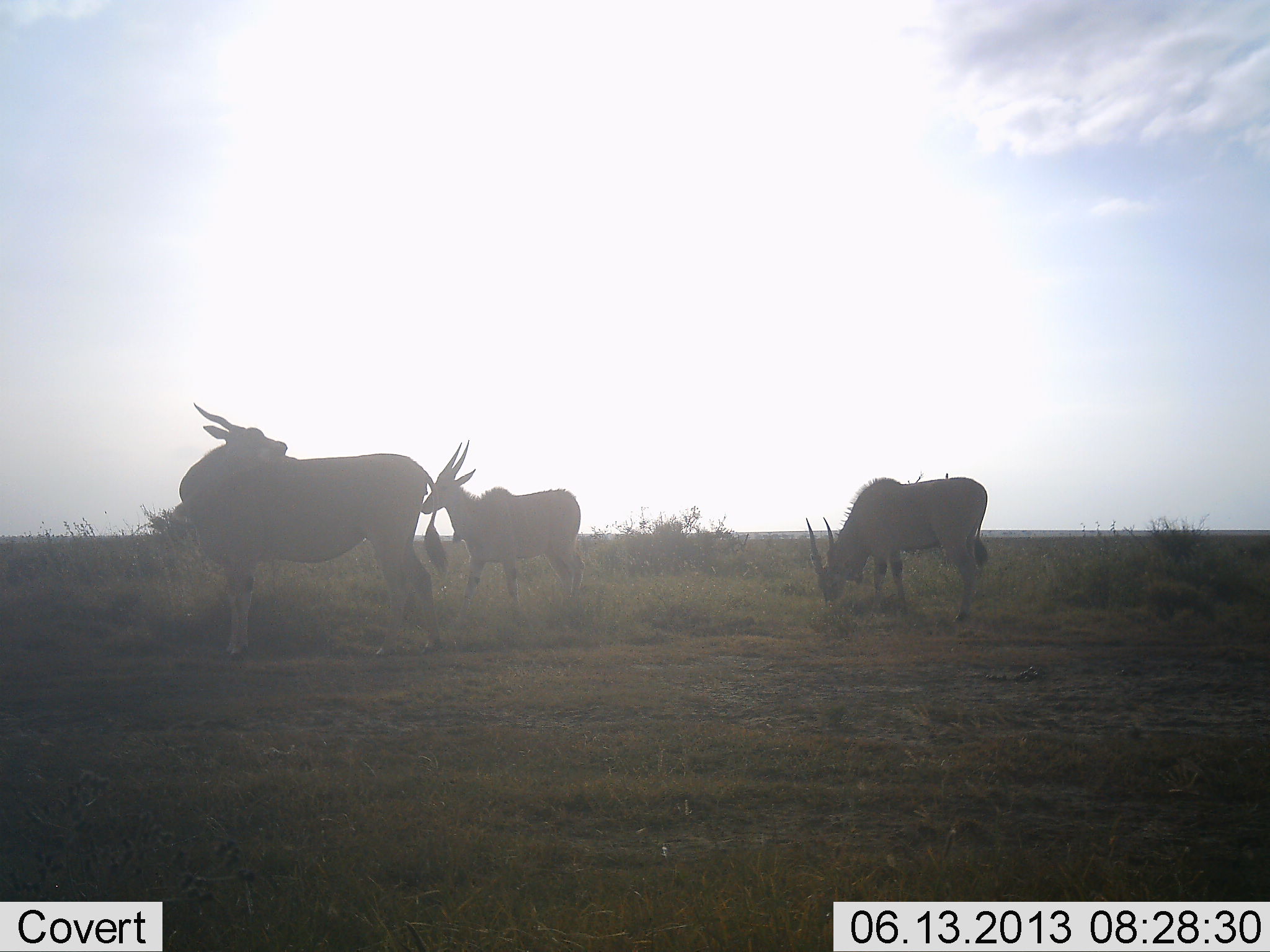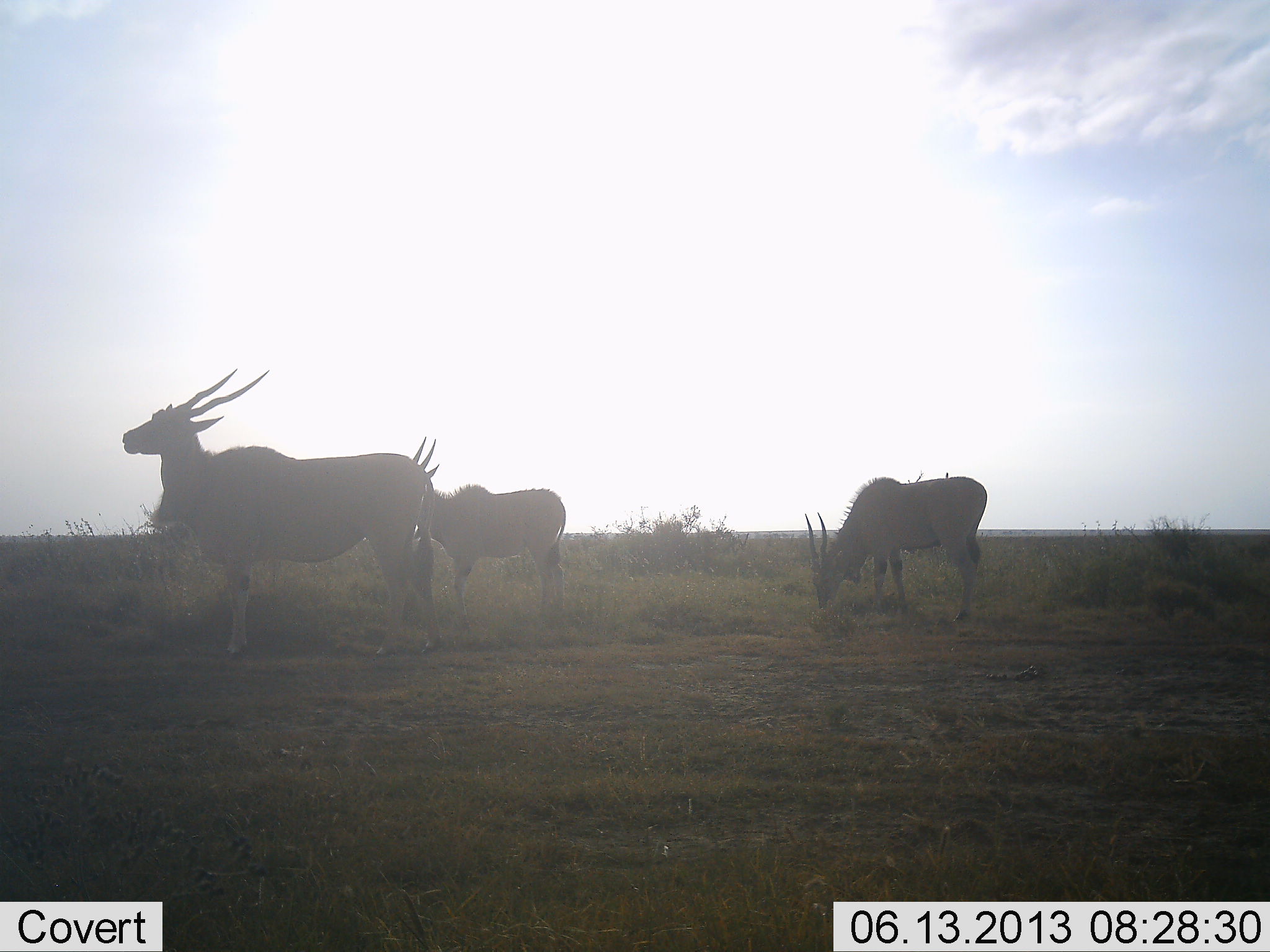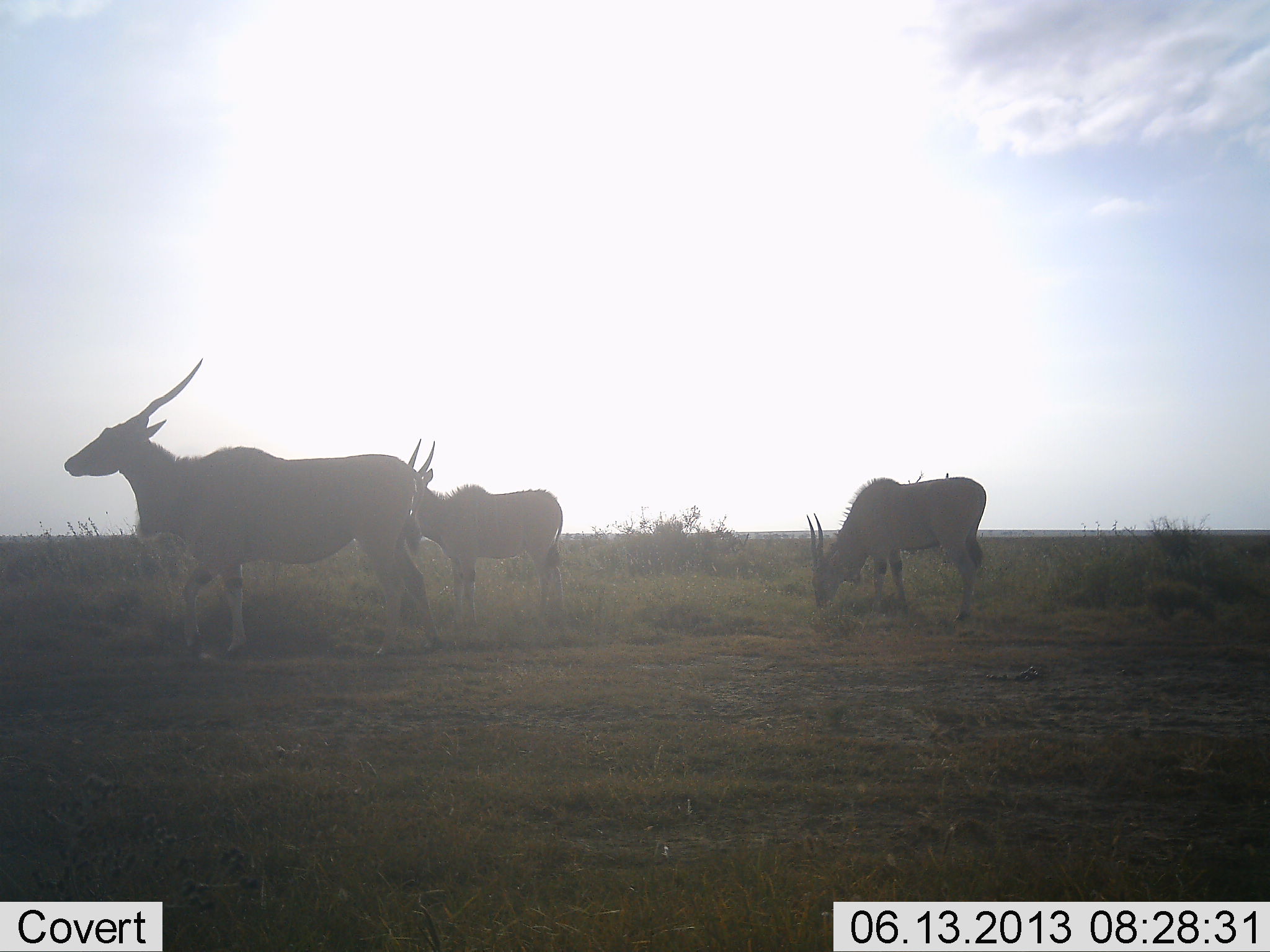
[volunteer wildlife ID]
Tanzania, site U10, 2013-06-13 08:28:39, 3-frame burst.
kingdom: Animalia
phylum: Chordata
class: Mammalia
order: Artiodactyla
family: Bovidae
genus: Tragelaphus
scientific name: Tragelaphus oryx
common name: eland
Eland (Tragelaphus oryx), count 3. Behavior (volunteer vote fractions): standing 80%, resting 10%, moving 10%, interacting 10%. Young present (vote fraction): 0%. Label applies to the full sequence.